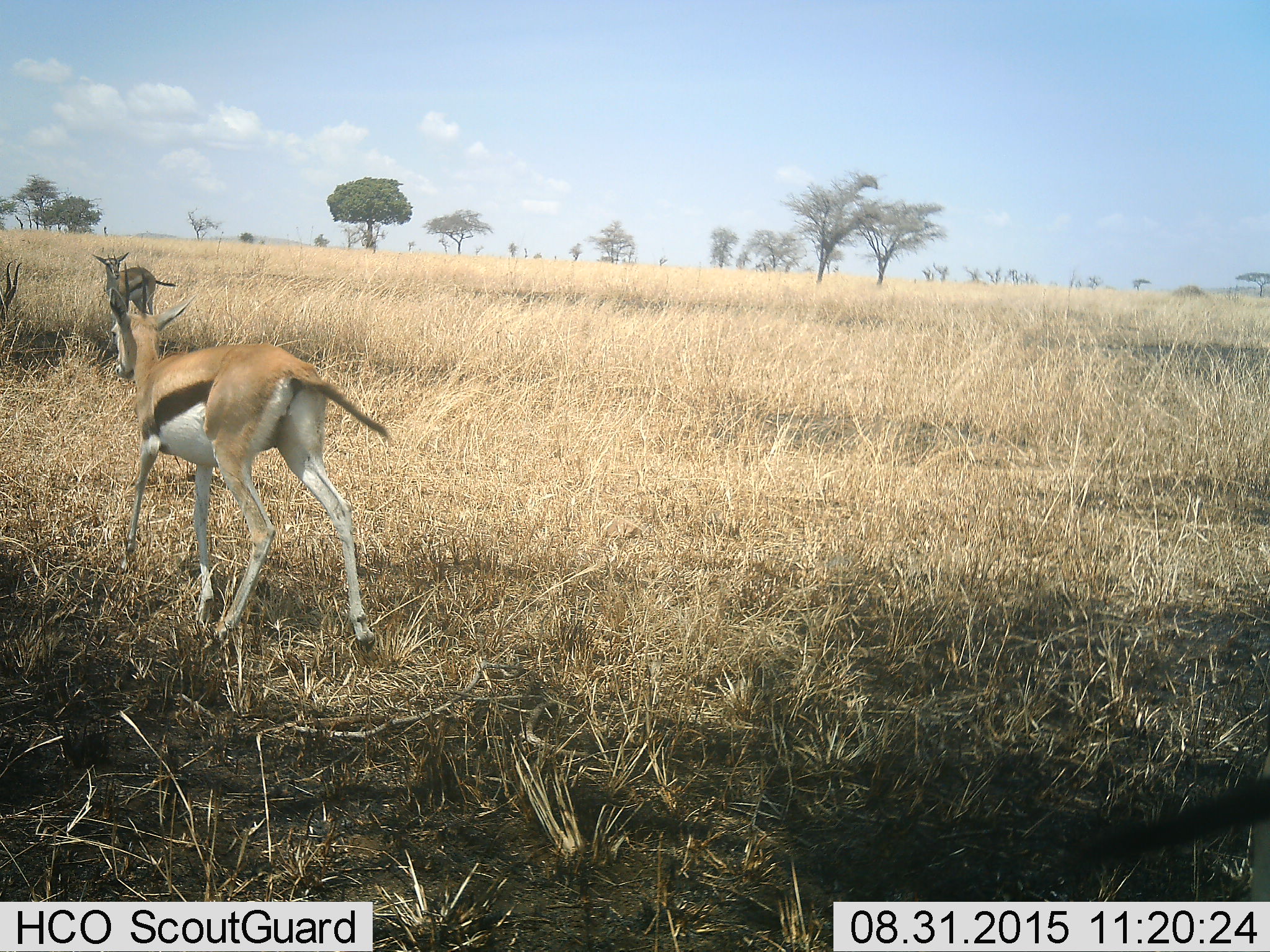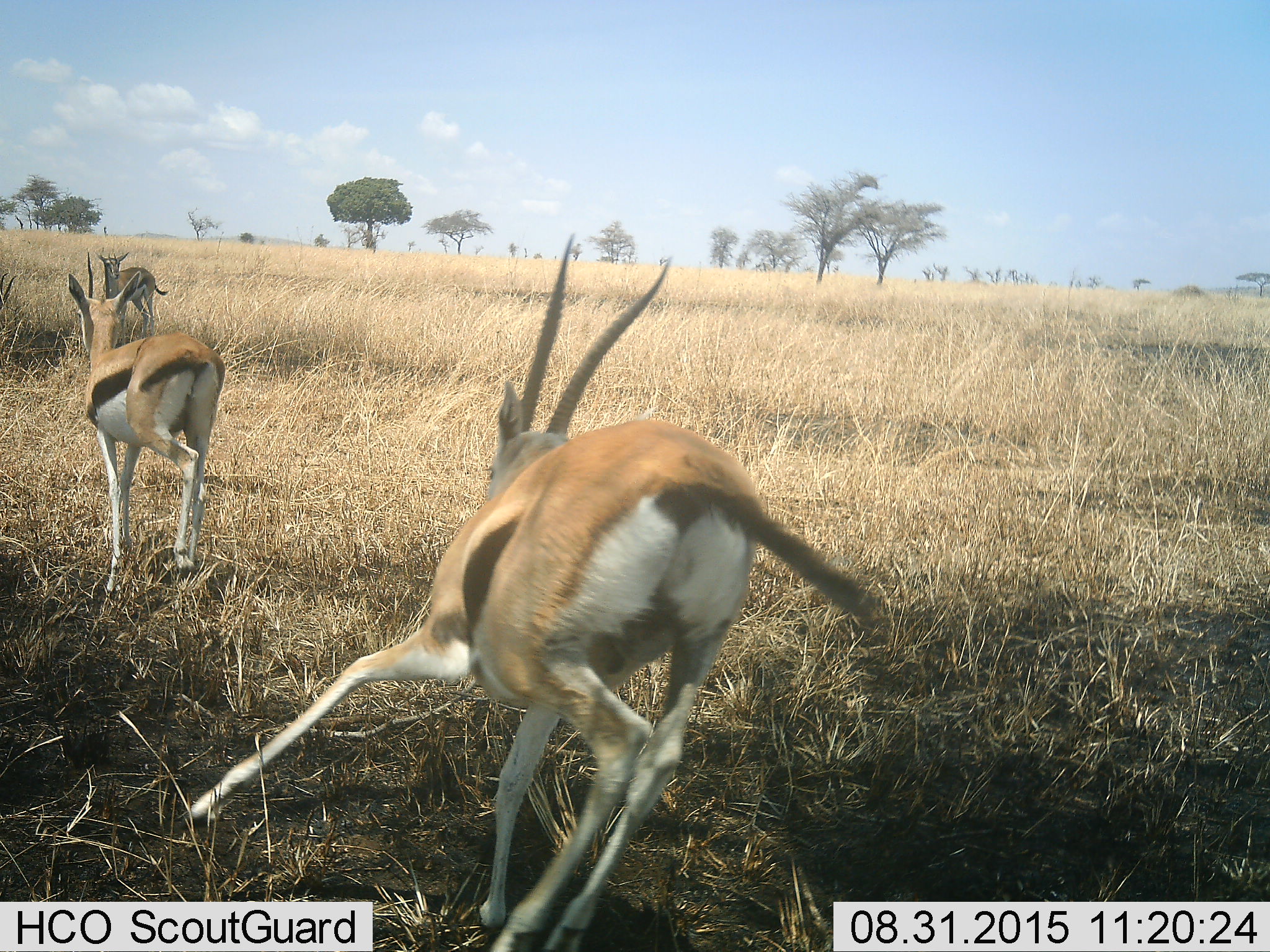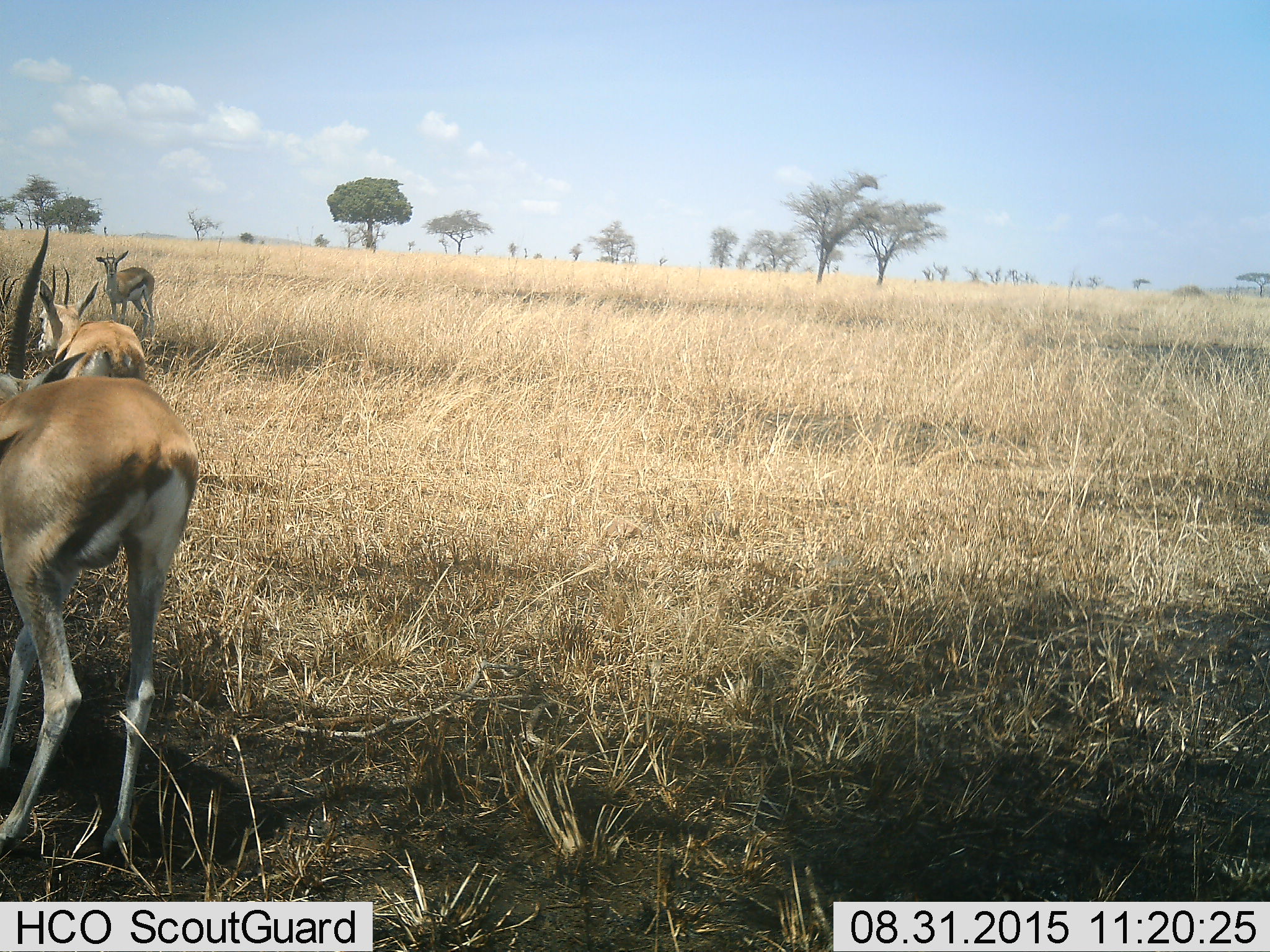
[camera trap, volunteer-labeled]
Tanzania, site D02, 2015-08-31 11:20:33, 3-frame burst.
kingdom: Animalia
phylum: Chordata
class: Mammalia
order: Artiodactyla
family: Bovidae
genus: Eudorcas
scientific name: Eudorcas thomsonii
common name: thomson's gazelle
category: gazellethomsons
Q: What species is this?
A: Gazellethomsons (thomson's gazelle) (Eudorcas thomsonii).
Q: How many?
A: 4.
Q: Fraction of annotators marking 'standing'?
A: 25%.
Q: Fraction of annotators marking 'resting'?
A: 6%.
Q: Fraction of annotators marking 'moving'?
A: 100%.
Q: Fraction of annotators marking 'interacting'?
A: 6%.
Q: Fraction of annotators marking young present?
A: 0%.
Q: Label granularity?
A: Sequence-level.